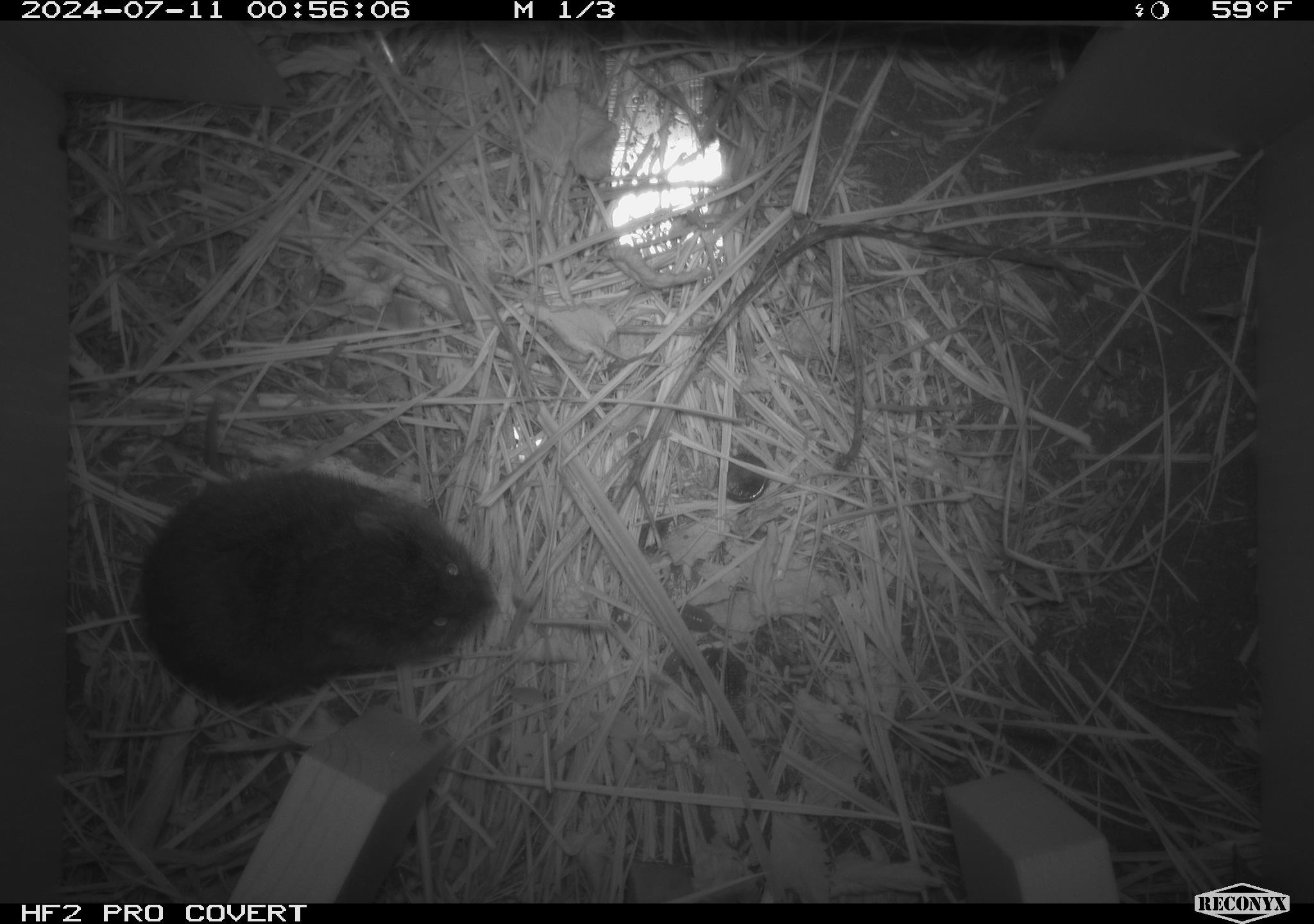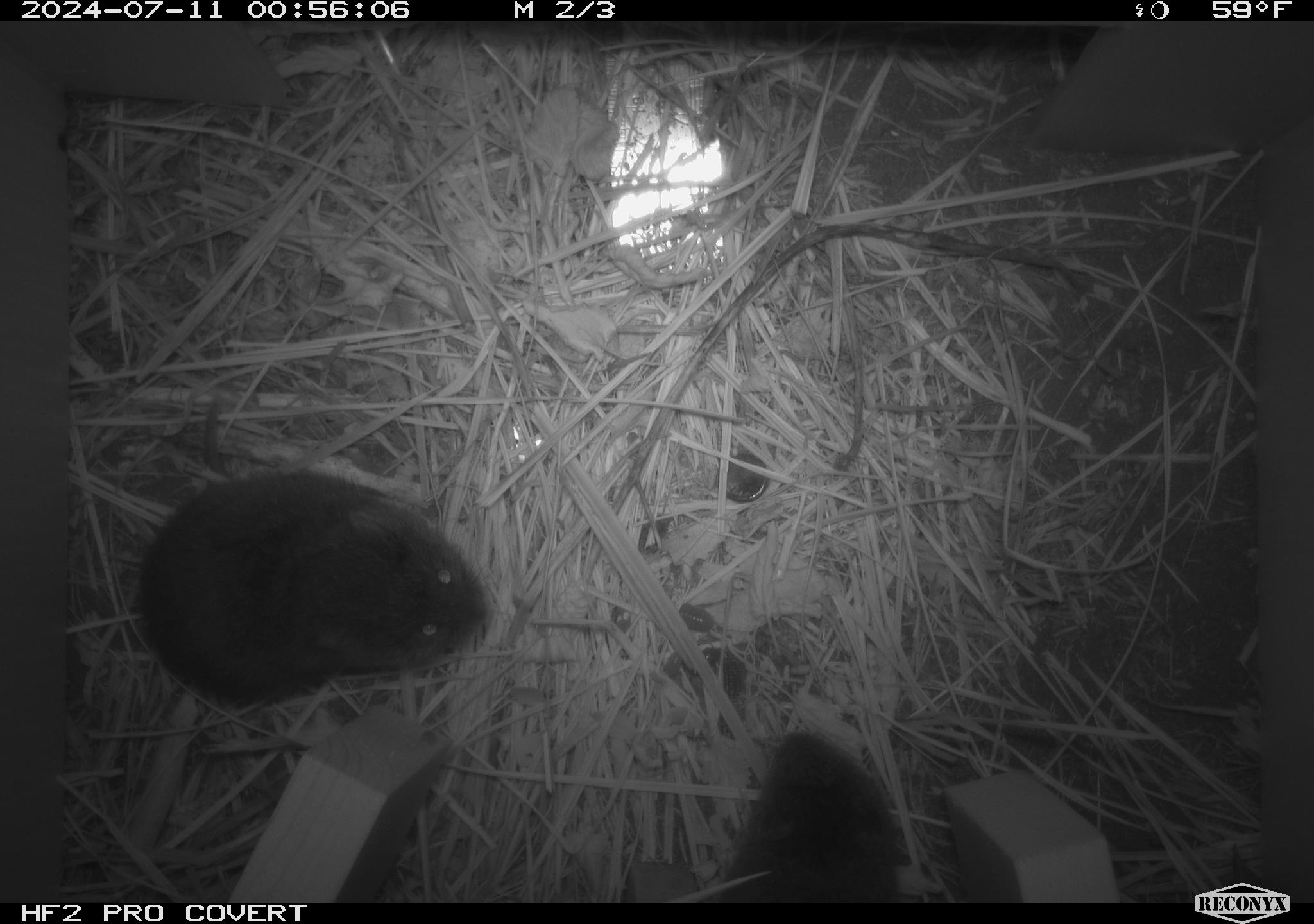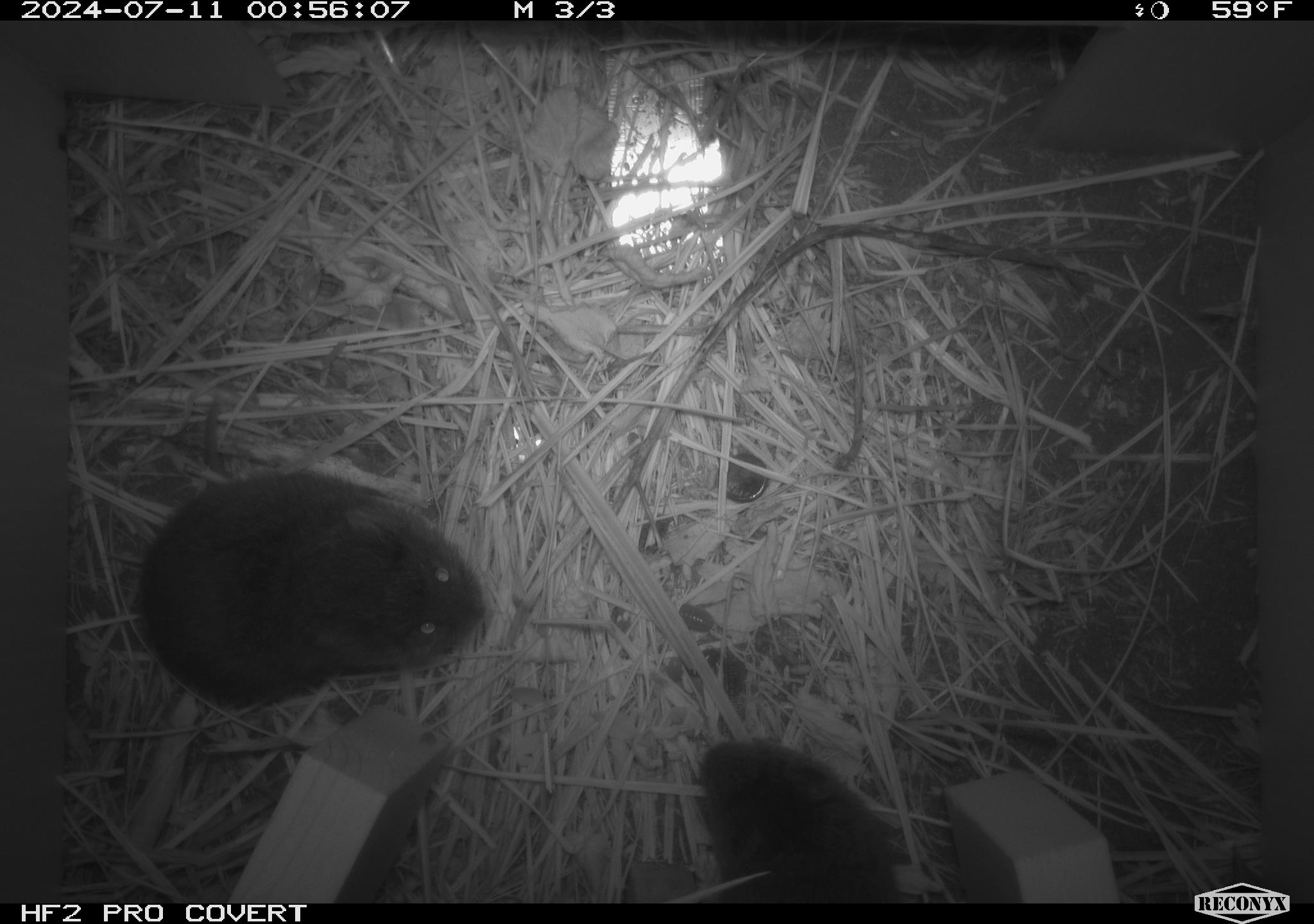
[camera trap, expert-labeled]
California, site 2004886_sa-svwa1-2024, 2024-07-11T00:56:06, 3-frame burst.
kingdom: Animalia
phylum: Chordata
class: Mammalia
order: Rodentia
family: Cricetidae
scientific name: Arvicolinae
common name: voles, lemmings, and muskrats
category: arvicolinae subfamily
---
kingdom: Animalia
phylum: Arthropoda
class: Malacostraca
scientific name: Malacostraca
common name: amphipods, crabs, isopods, krill, lobsters and shrimps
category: malacostracan